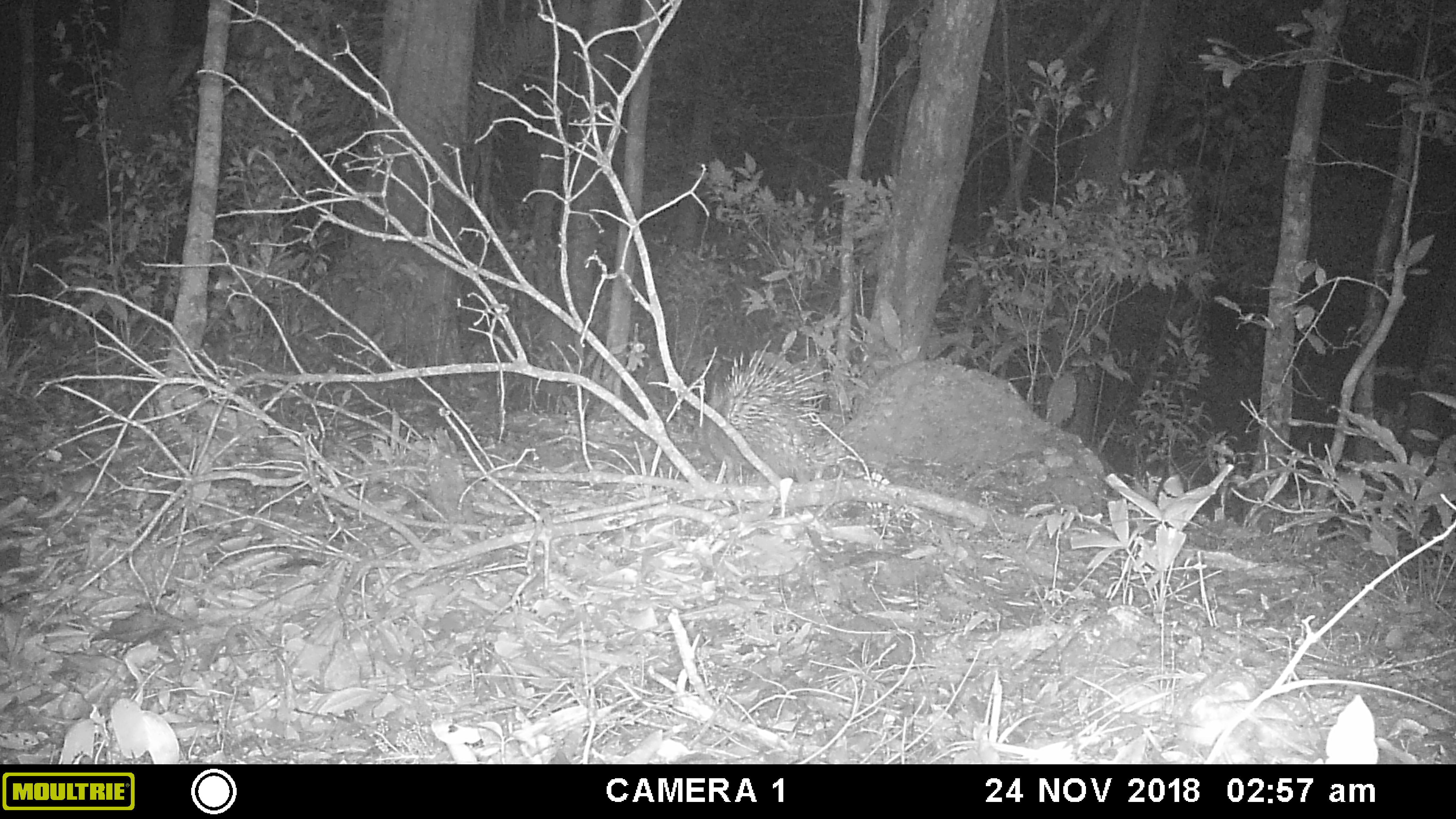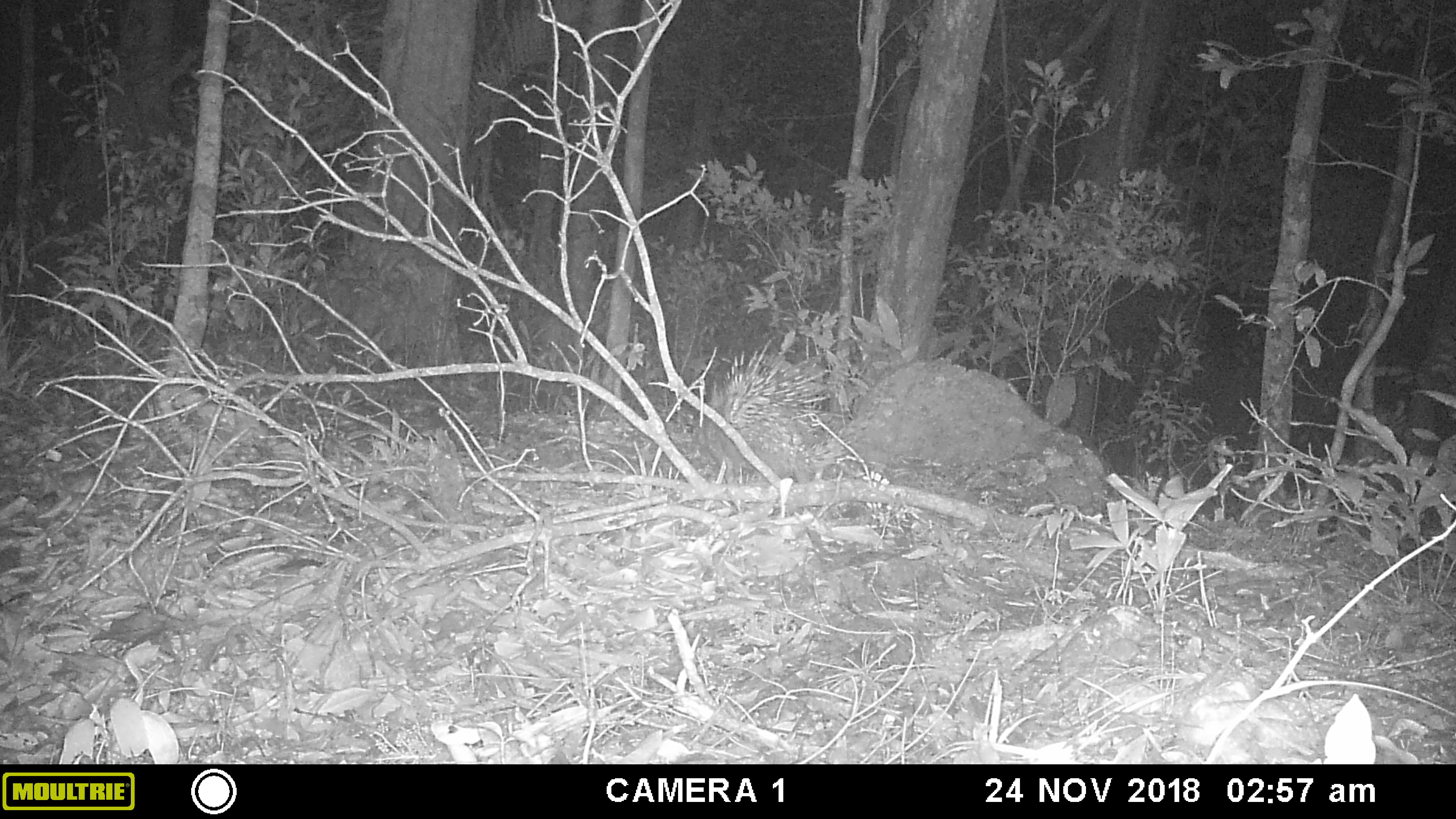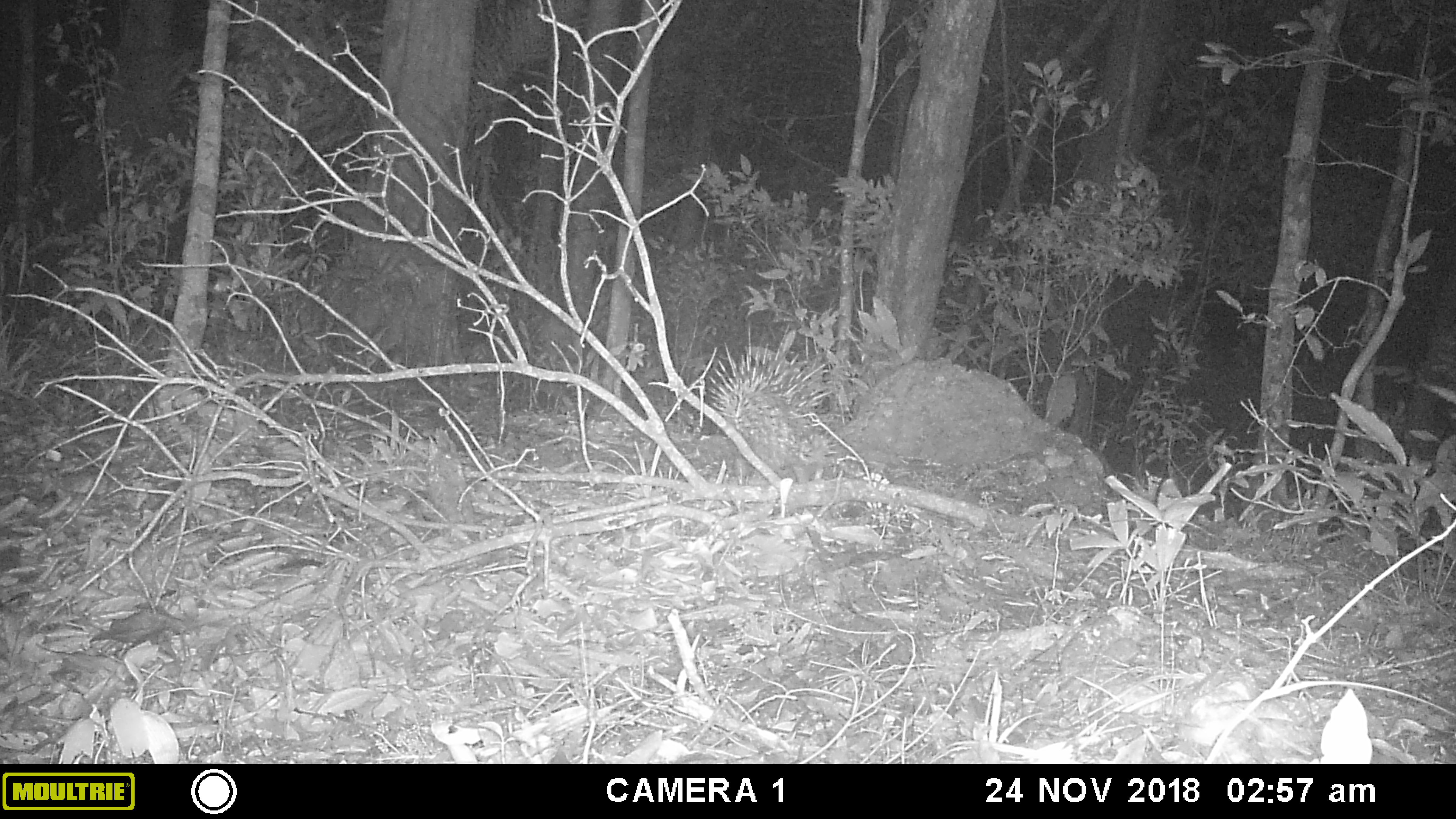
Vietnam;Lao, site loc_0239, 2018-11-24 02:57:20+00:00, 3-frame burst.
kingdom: Animalia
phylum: Chordata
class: Mammalia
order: Rodentia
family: Hystricidae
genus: Hystrix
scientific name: Hystrix brachyura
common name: malayan porcupine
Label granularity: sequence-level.